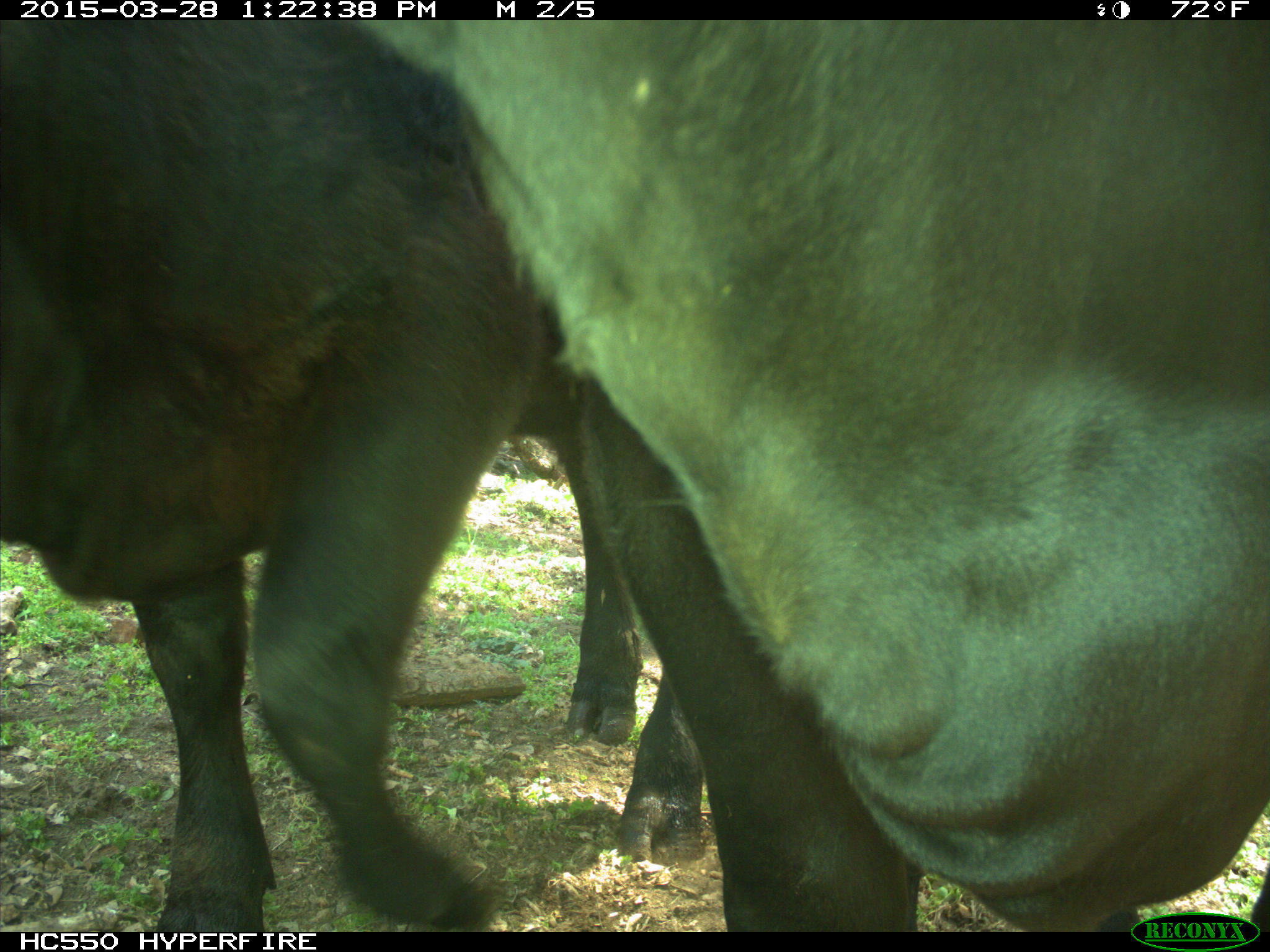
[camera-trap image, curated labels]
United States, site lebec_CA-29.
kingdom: Animalia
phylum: Chordata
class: Mammalia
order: Artiodactyla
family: Bovidae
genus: Bos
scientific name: Bos taurus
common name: domestic cow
Bos taurus (domestic cow).